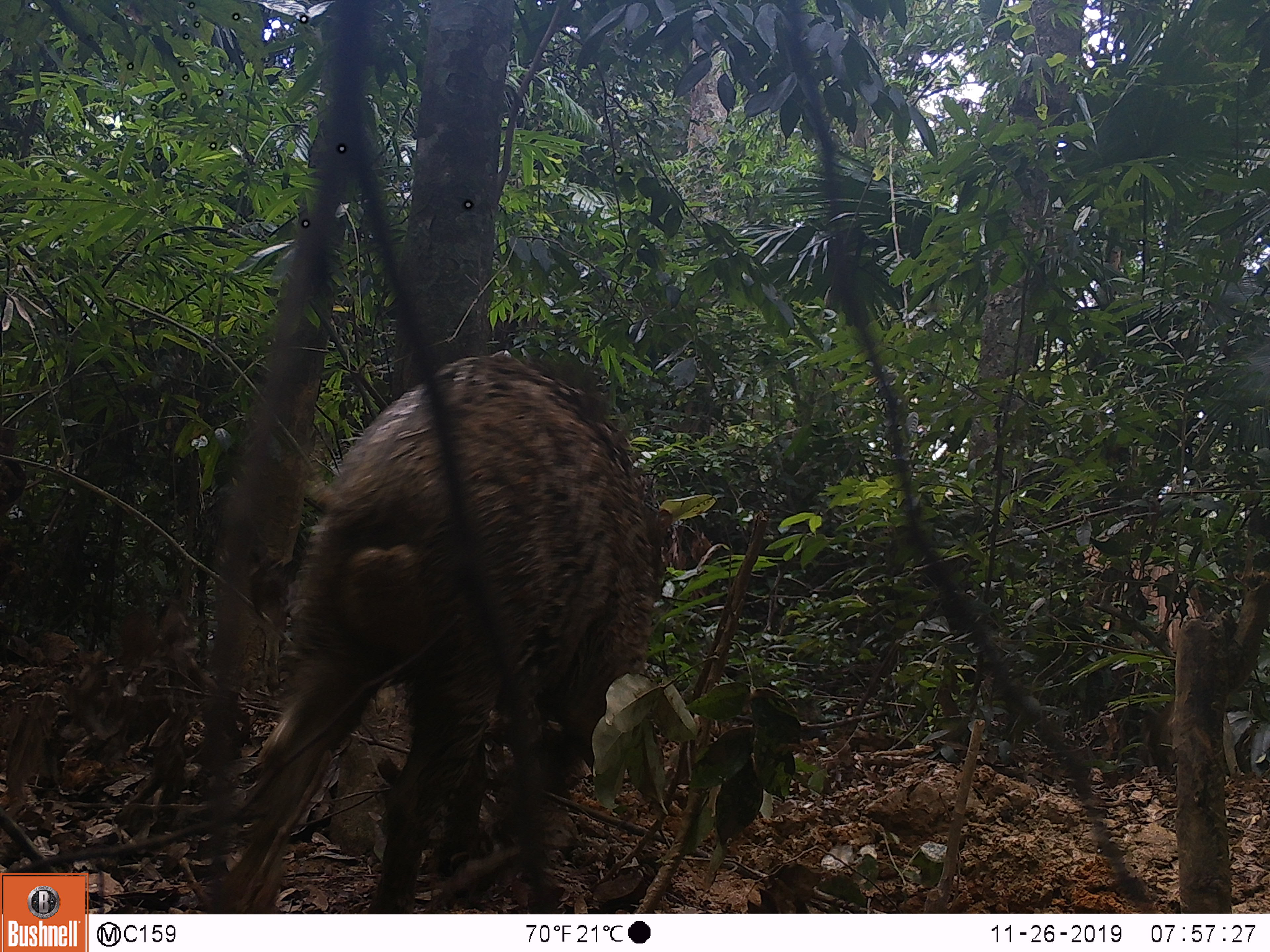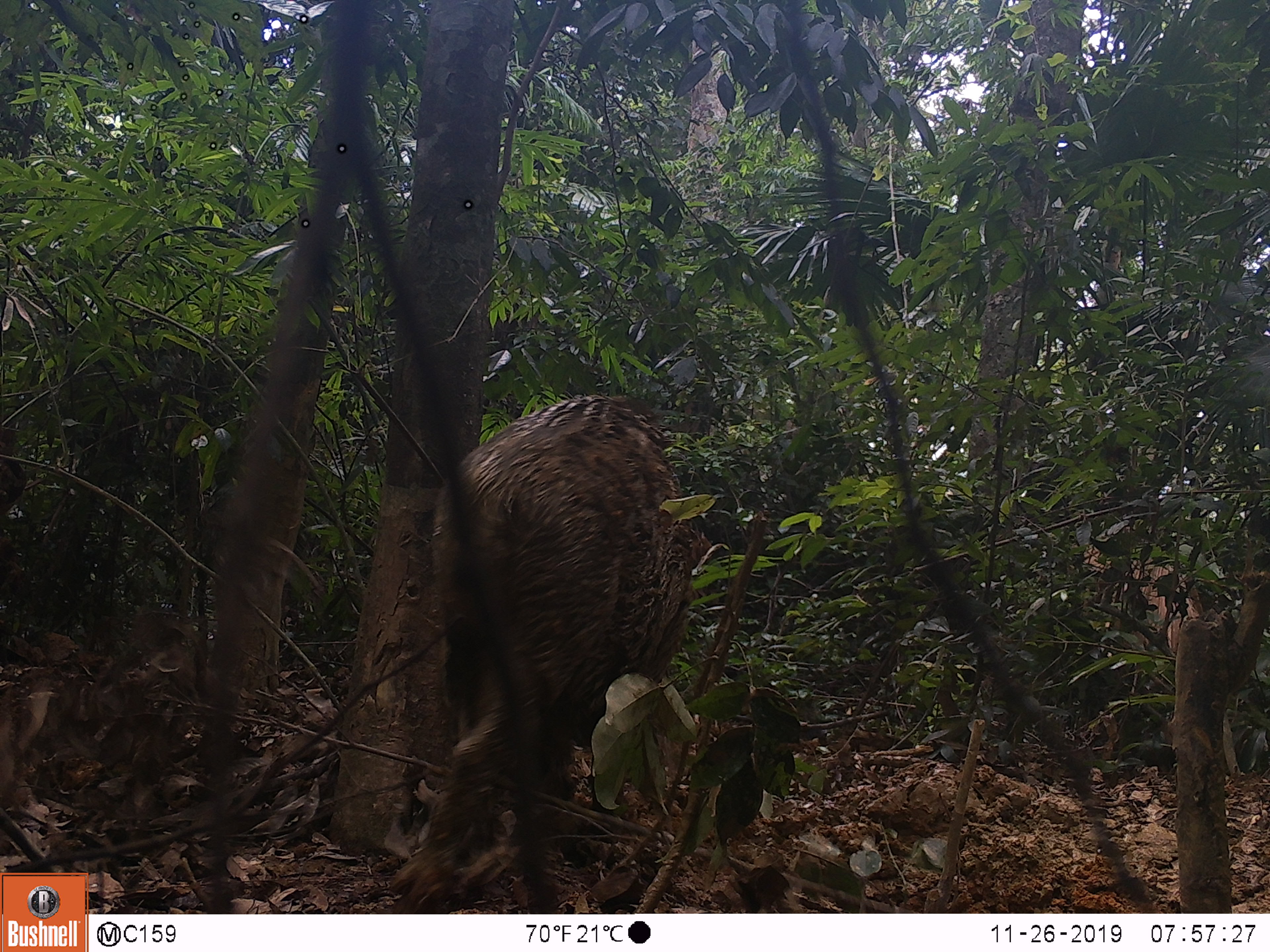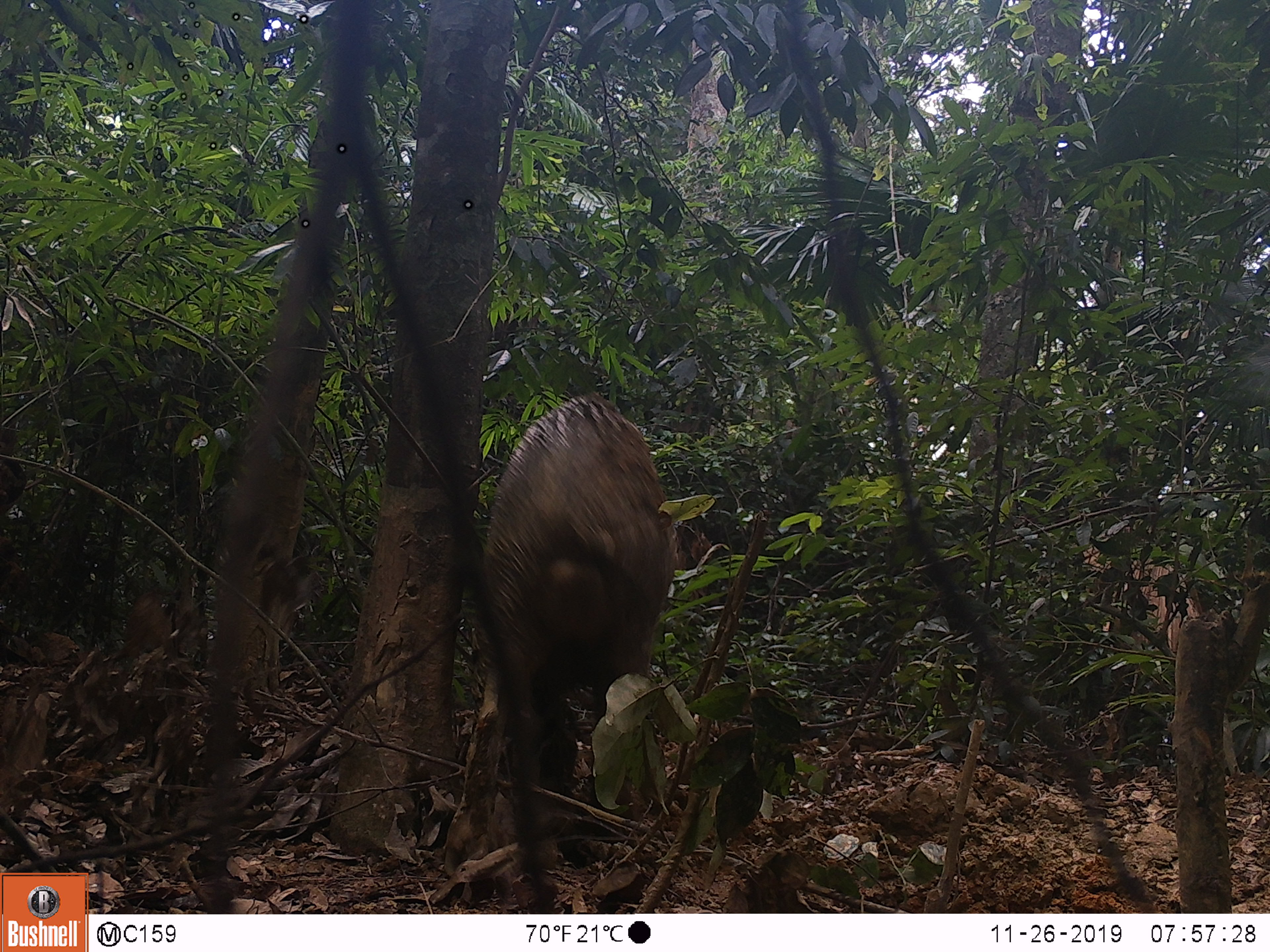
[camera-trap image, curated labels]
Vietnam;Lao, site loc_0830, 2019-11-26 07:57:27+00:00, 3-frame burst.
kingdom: Animalia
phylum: Chordata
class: Mammalia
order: Artiodactyla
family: Suidae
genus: Sus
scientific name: Sus scrofa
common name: eurasian wild pig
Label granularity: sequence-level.